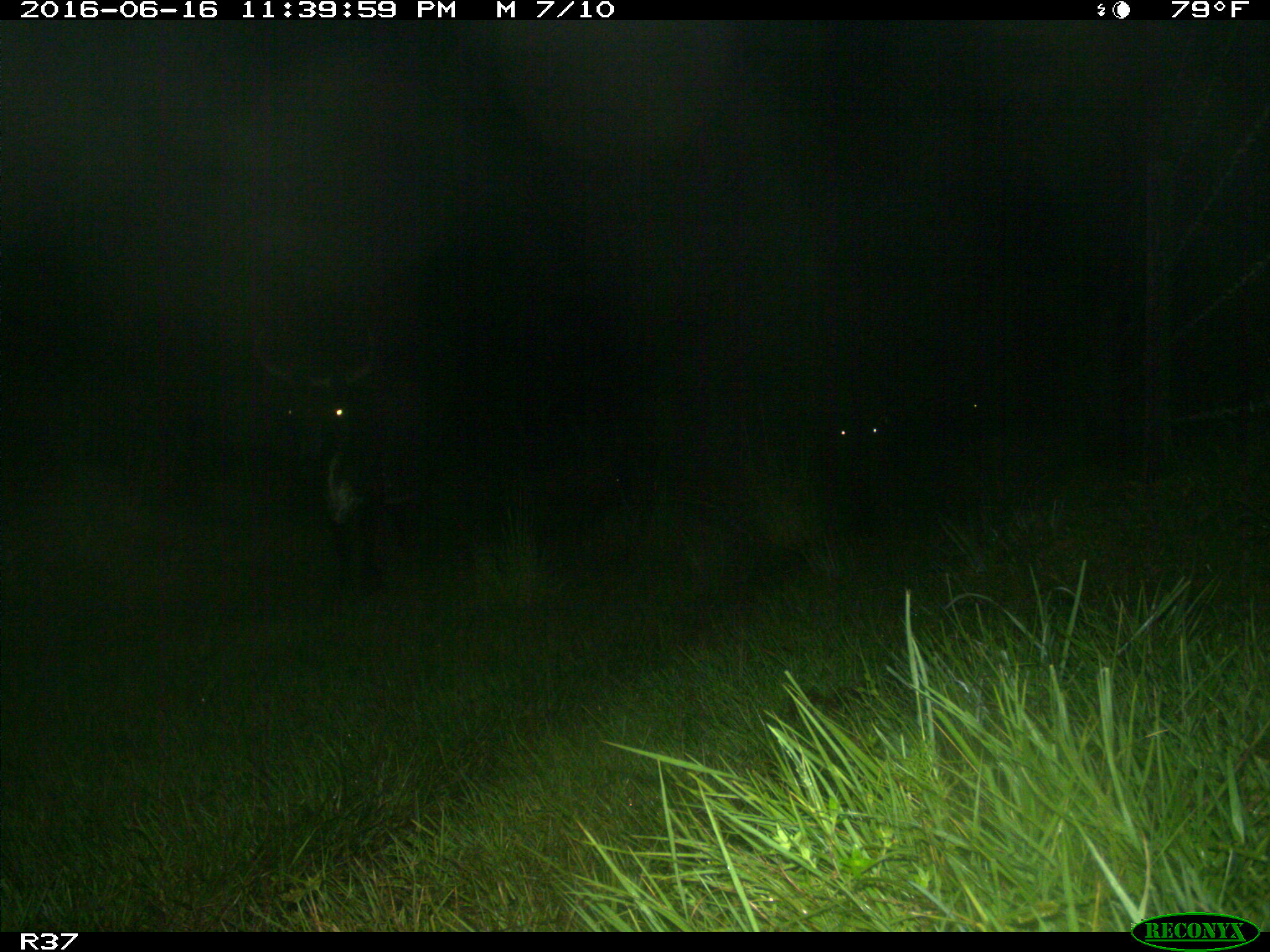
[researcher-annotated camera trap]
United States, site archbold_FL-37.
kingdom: Animalia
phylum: Chordata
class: Mammalia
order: Artiodactyla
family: Bovidae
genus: Bos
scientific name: Bos taurus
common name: domestic cow